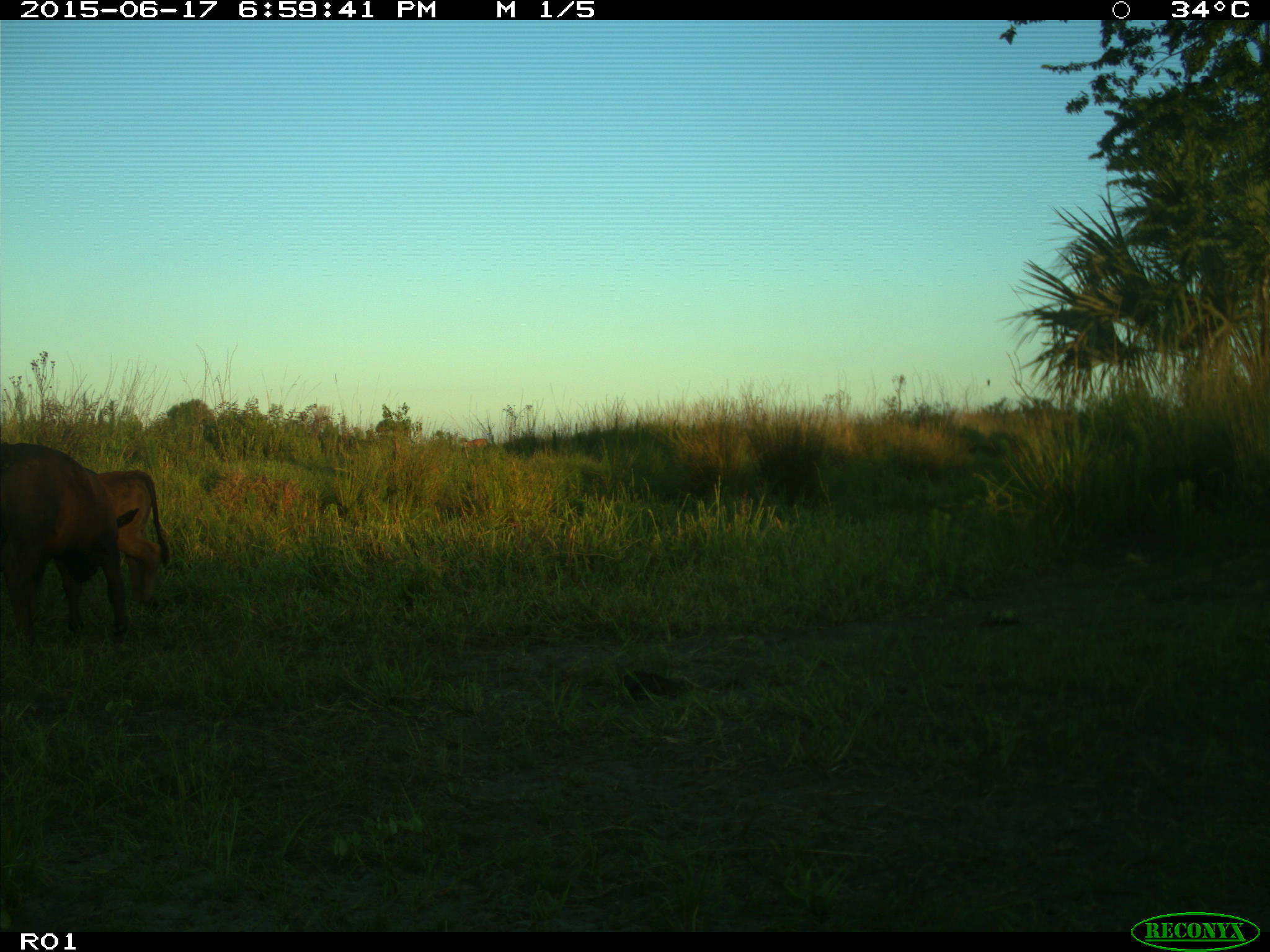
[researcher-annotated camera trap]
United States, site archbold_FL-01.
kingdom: Animalia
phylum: Chordata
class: Mammalia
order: Artiodactyla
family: Bovidae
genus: Bos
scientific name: Bos taurus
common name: domestic cow